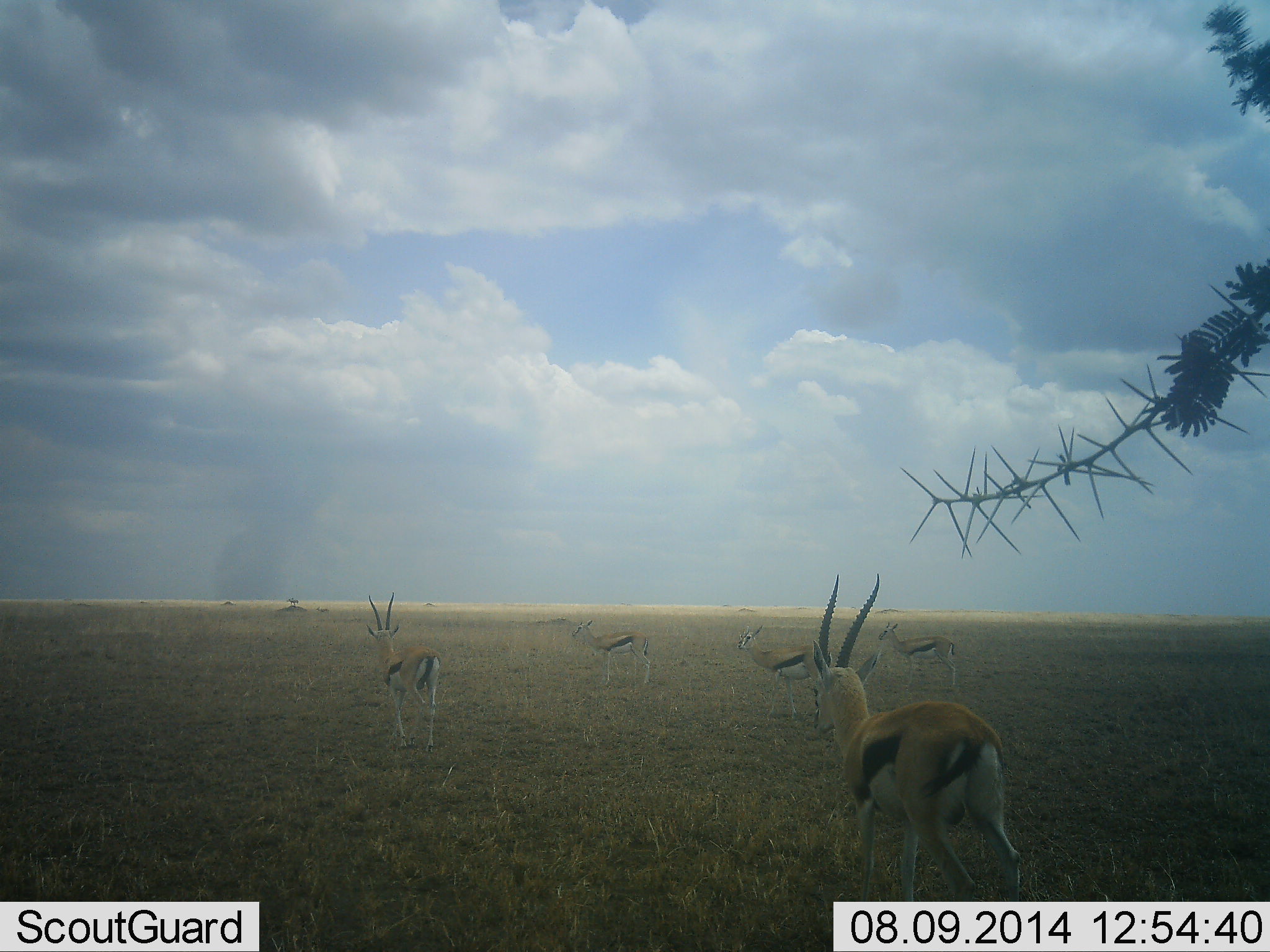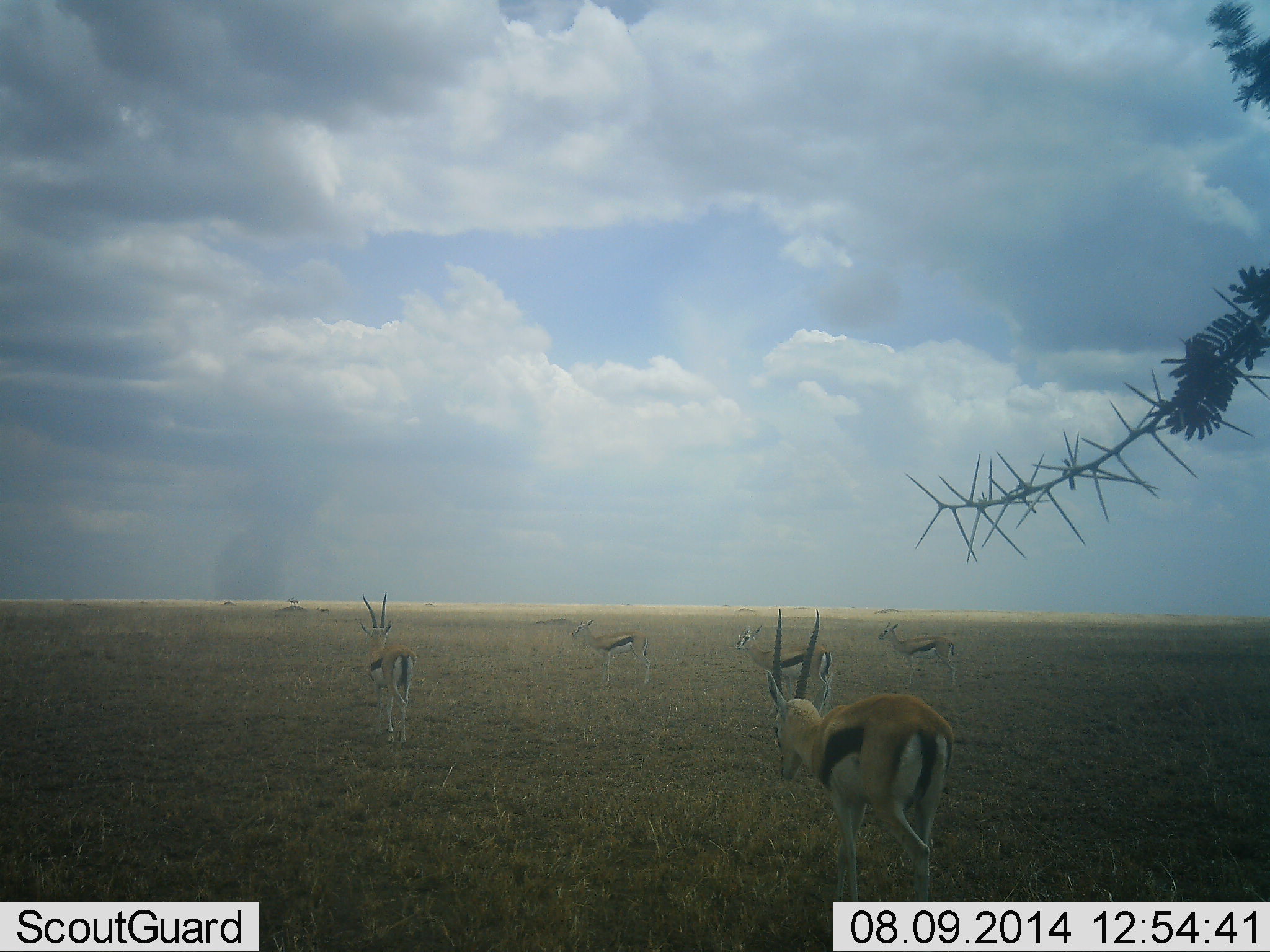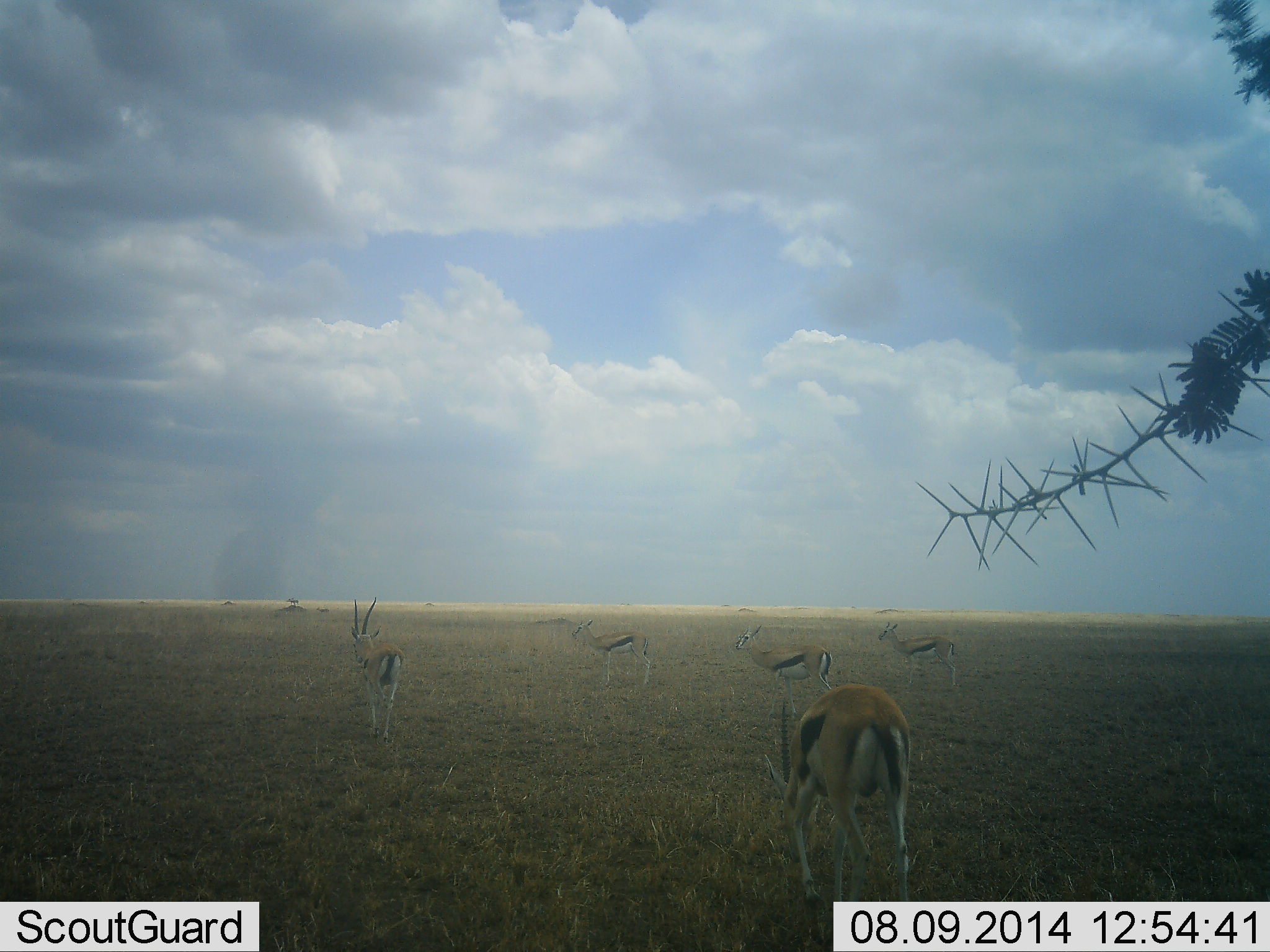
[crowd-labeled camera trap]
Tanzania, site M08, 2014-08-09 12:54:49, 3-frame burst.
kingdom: Animalia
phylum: Chordata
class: Mammalia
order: Artiodactyla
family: Bovidae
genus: Eudorcas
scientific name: Eudorcas thomsonii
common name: thomson's gazelle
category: gazellethomsons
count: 5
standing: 60%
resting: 10%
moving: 90%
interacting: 10%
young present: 0%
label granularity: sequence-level